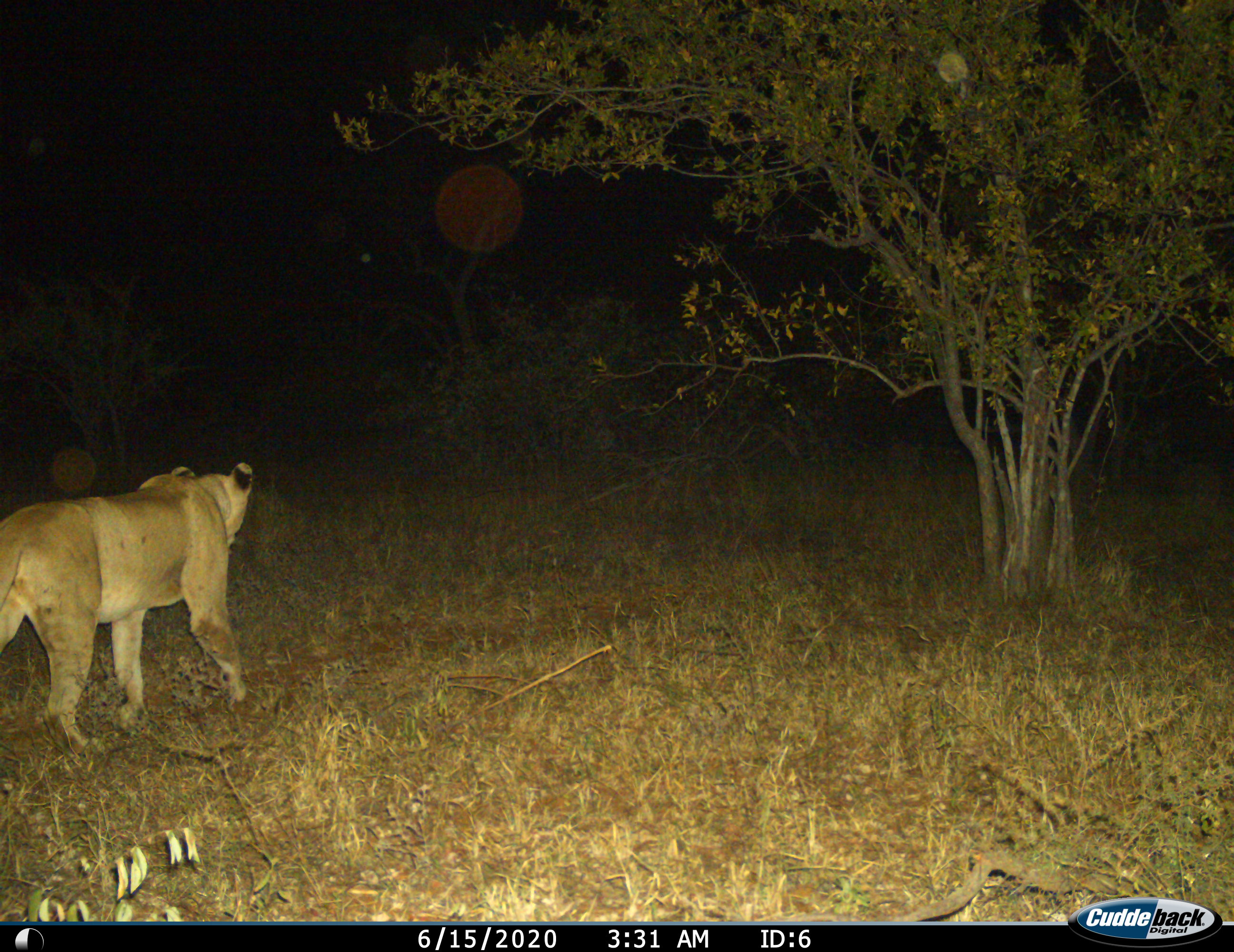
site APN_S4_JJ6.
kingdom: Animalia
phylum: Chordata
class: Mammalia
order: Carnivora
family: Felidae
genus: Panthera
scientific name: Panthera leo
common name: lion female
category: lionfemale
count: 1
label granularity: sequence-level